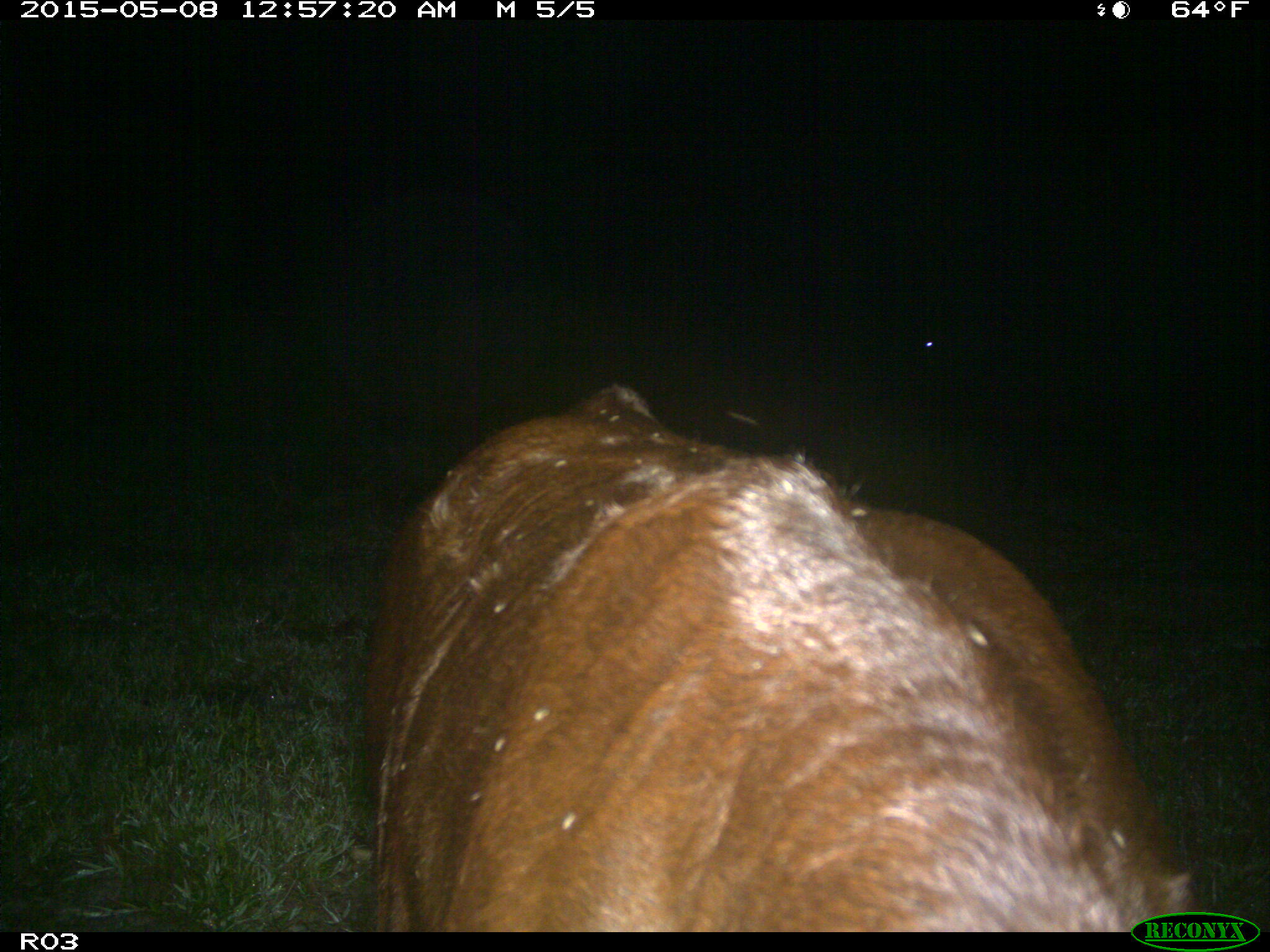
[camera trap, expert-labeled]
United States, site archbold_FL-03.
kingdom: Animalia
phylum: Chordata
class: Mammalia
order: Artiodactyla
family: Bovidae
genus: Bos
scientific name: Bos taurus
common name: domestic cow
Bos taurus (domestic cow).